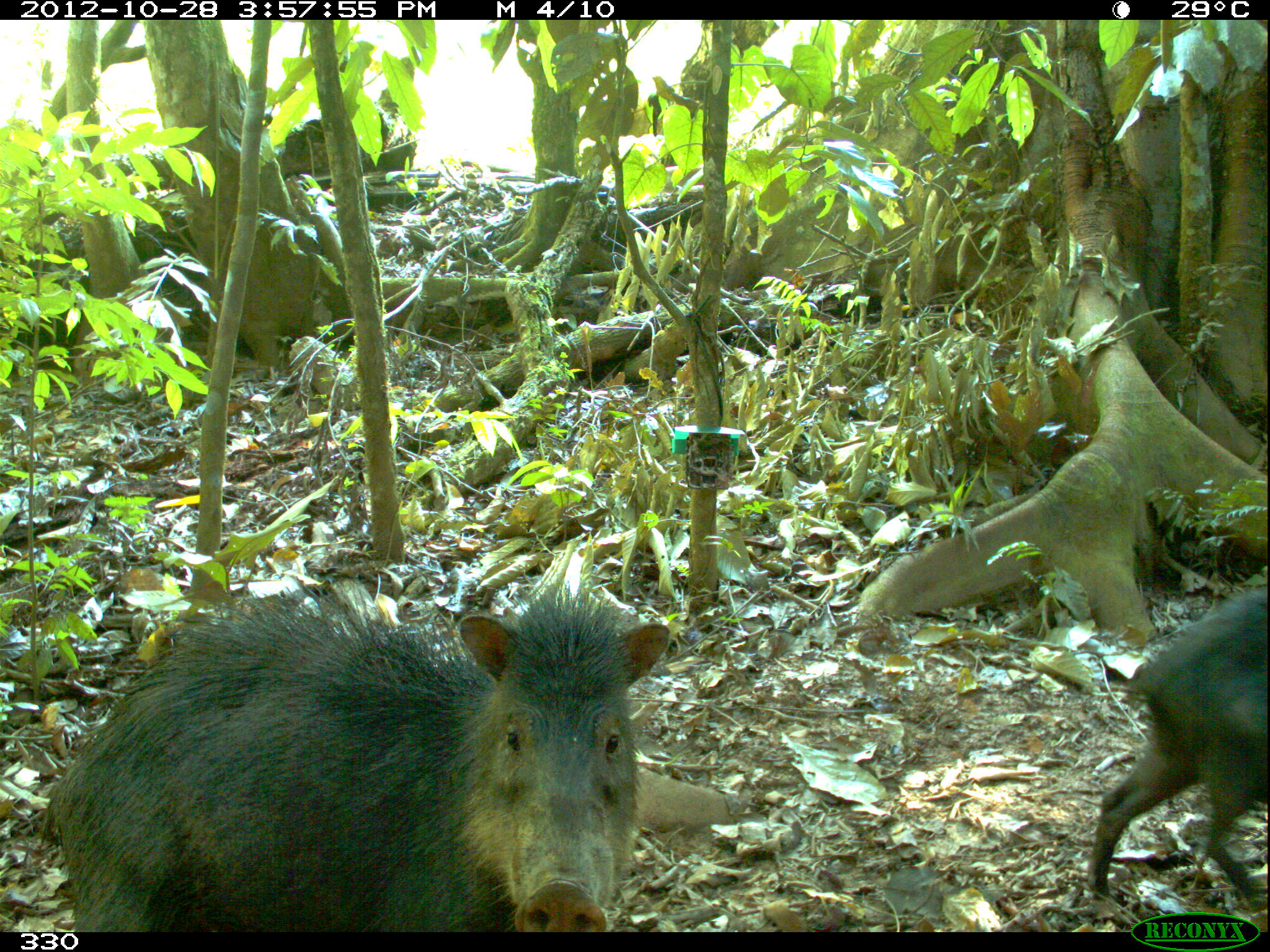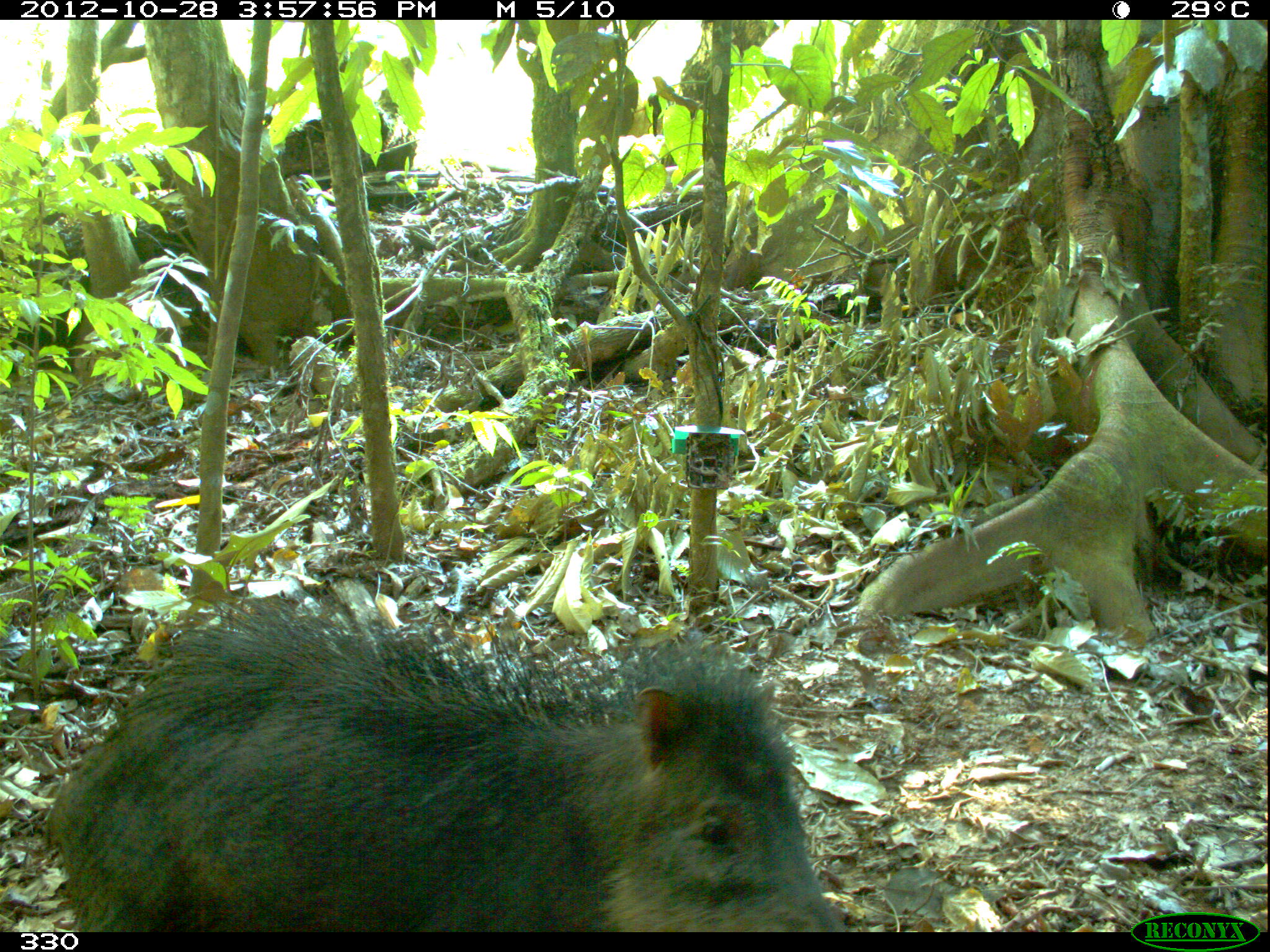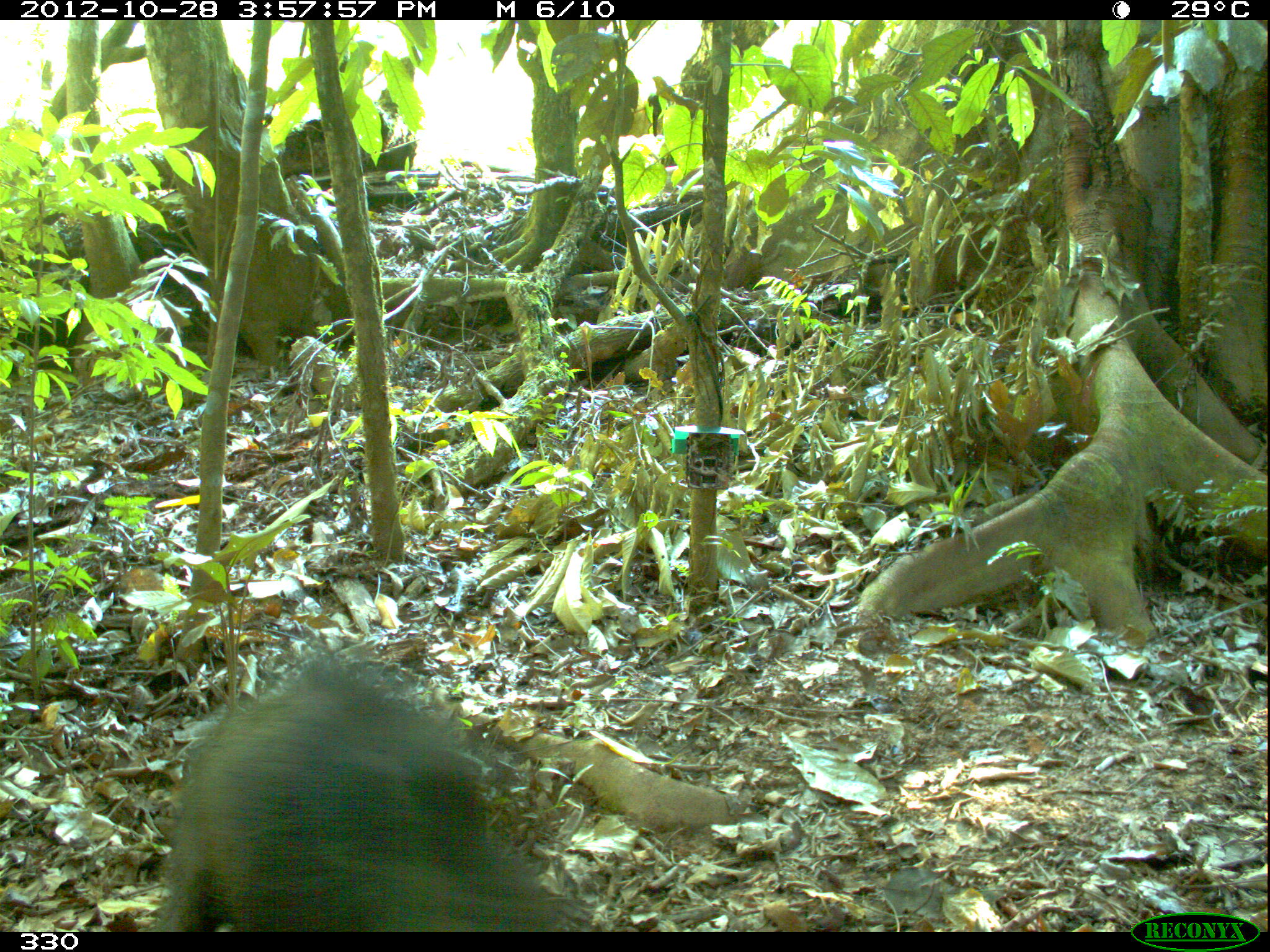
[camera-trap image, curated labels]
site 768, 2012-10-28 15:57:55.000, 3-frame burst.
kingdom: Animalia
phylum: Chordata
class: Mammalia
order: Artiodactyla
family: Tayassuidae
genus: Tayassu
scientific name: Tayassu pecari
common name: white-lipped peccary